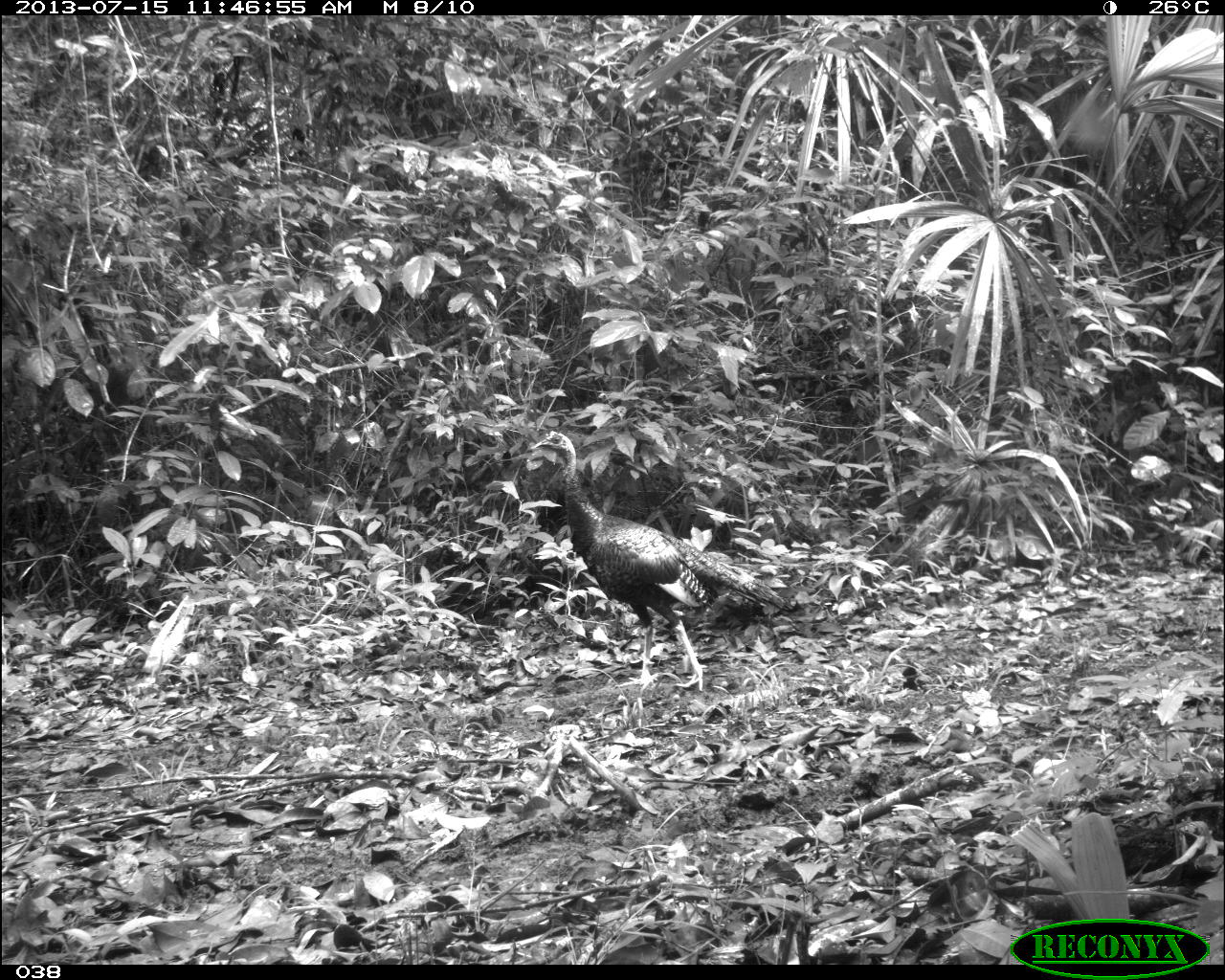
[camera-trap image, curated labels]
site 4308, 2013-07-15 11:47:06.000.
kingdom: Animalia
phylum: Chordata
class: Aves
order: Galliformes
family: Phasianidae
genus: Meleagris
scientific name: Meleagris ocellata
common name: ocellated turkey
Meleagris ocellata (ocellated turkey), count 2.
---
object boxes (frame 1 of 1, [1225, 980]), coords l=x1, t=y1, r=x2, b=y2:
meleagris ocellata: l=530, t=426, r=782, b=689